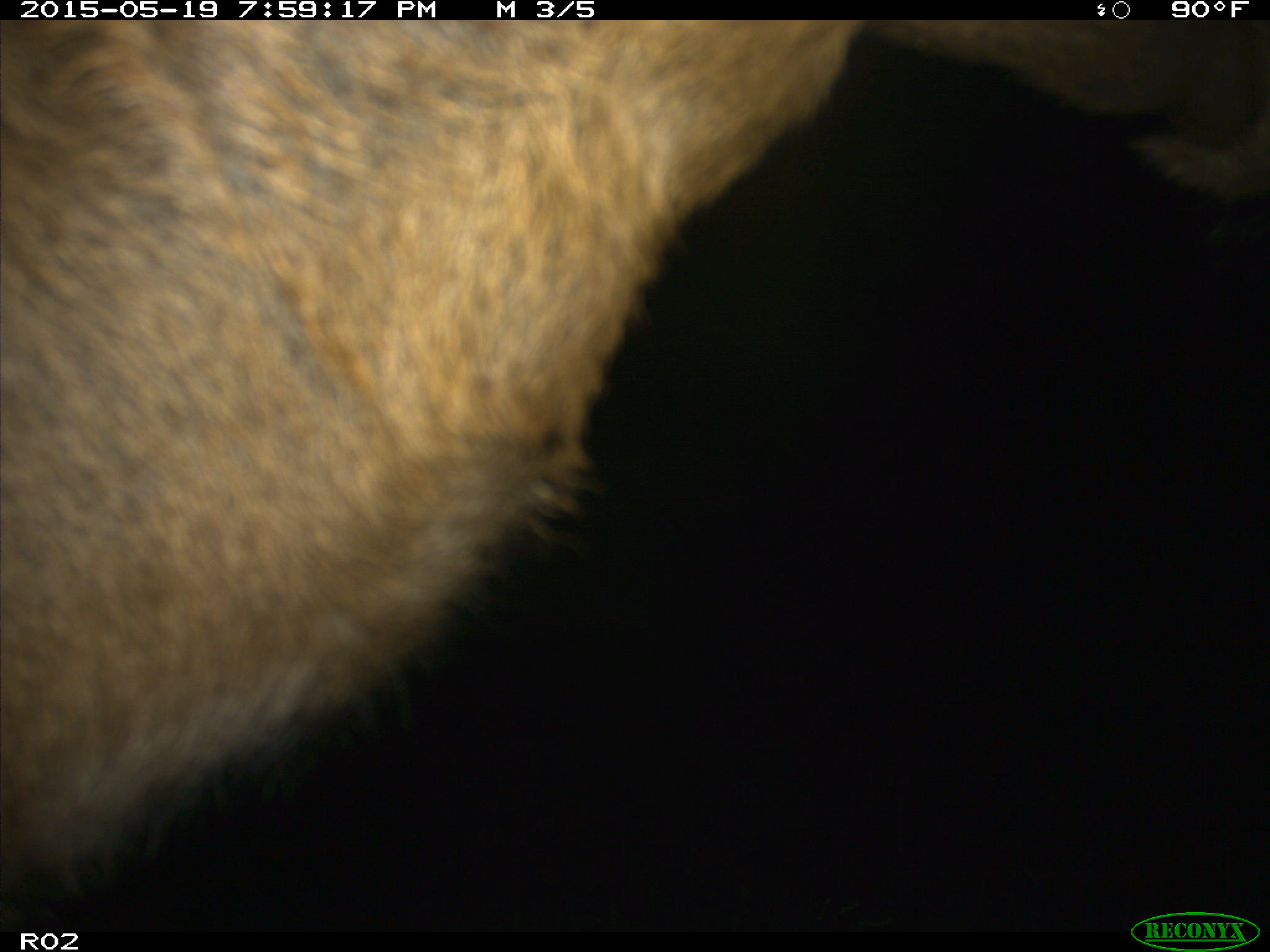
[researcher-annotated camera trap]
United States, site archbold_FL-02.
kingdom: Animalia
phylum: Chordata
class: Mammalia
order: Artiodactyla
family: Bovidae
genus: Bos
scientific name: Bos taurus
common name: domestic cow